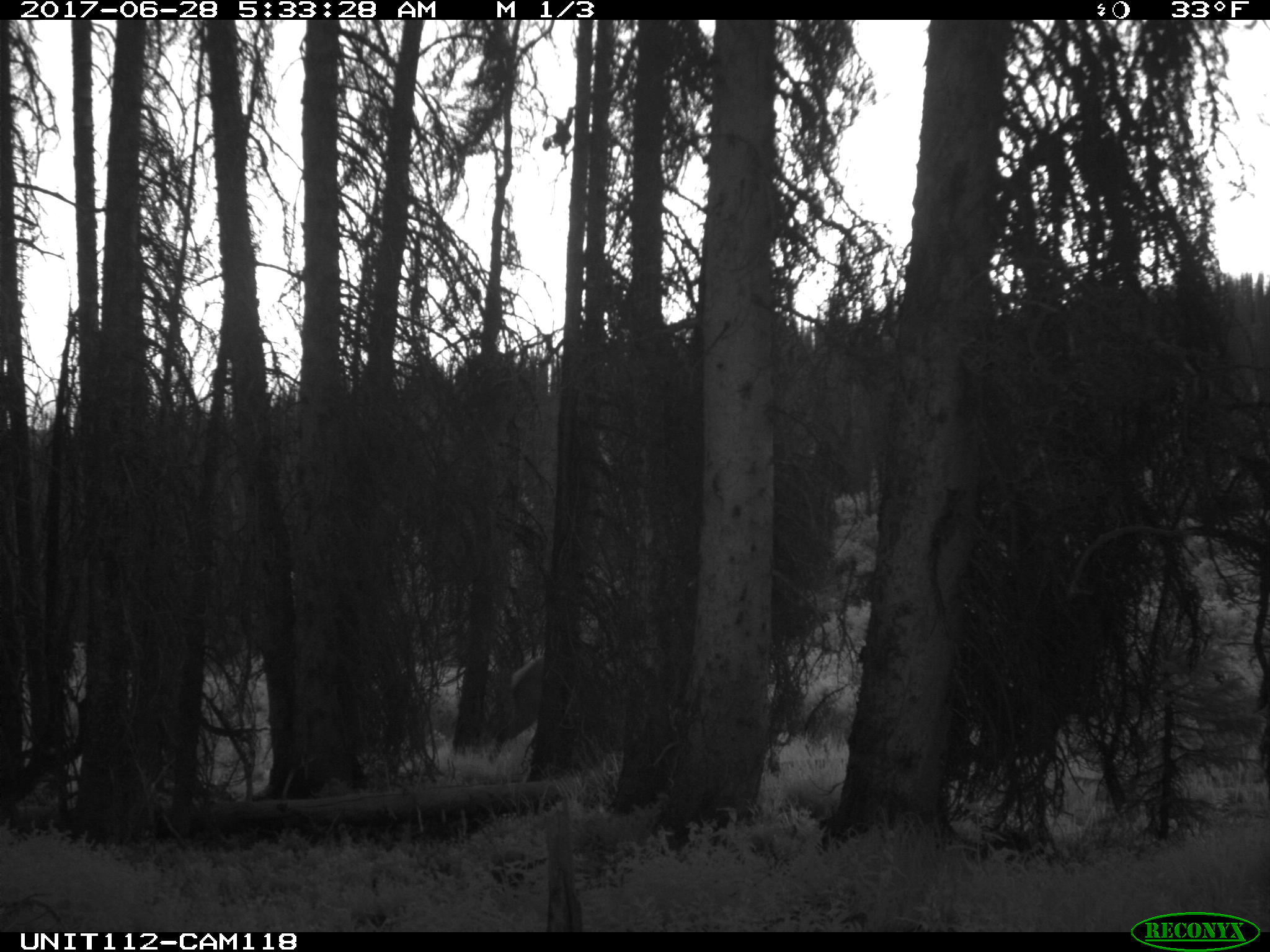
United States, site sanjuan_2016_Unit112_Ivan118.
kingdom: Animalia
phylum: Chordata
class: Mammalia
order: Artiodactyla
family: Cervidae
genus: Cervus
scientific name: Cervus elaphus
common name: red deer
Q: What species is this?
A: Cervus elaphus (red deer).